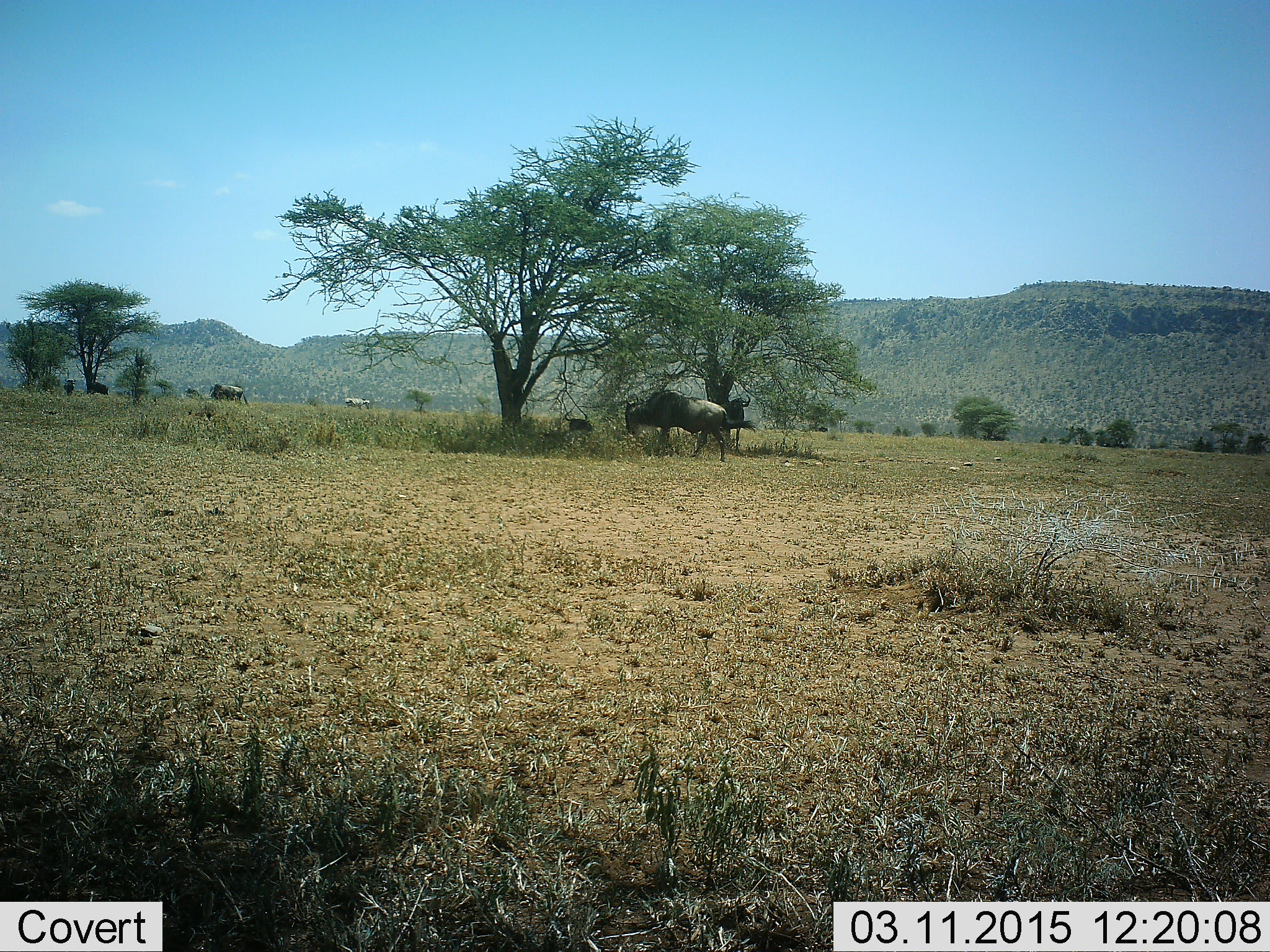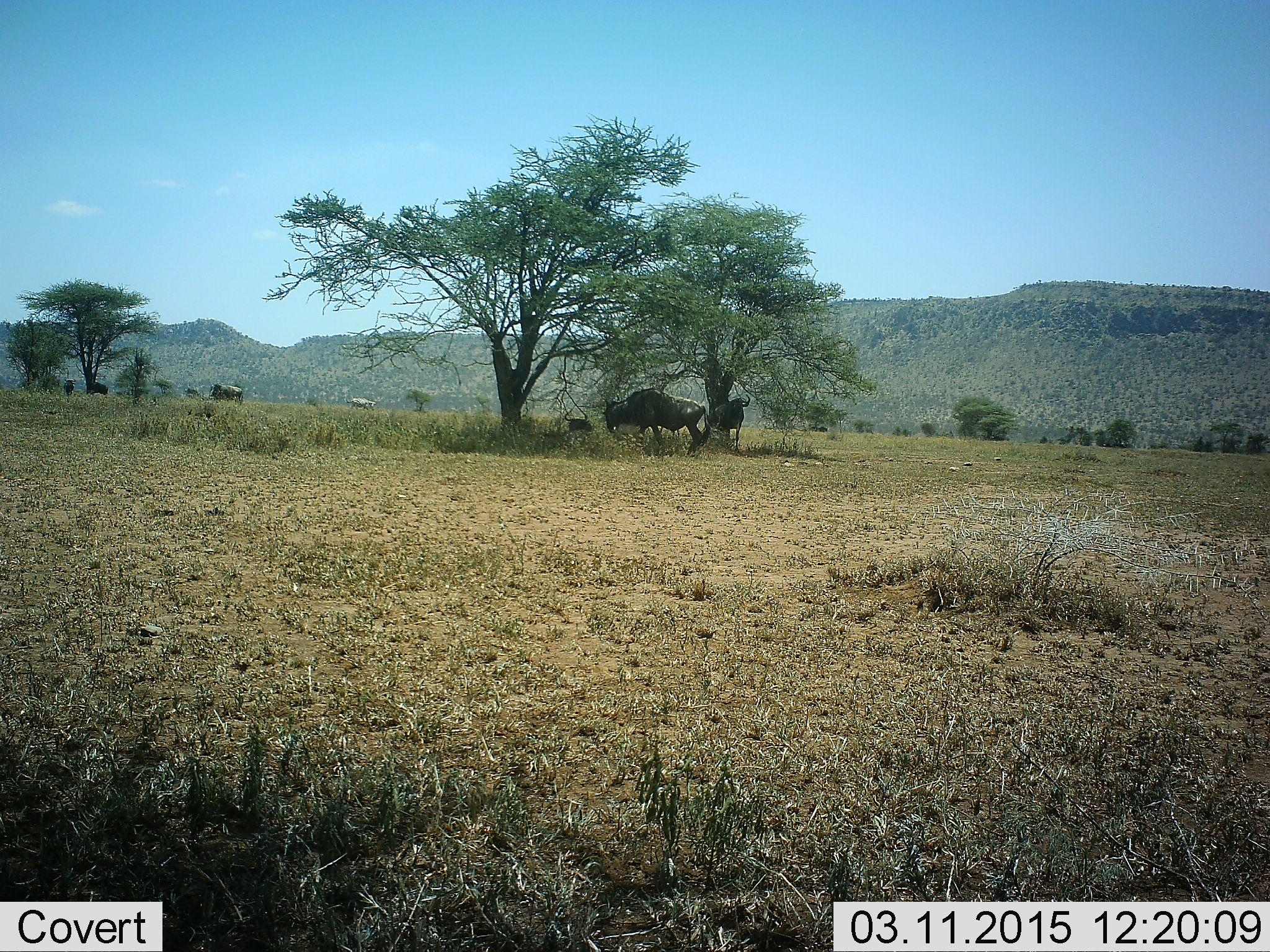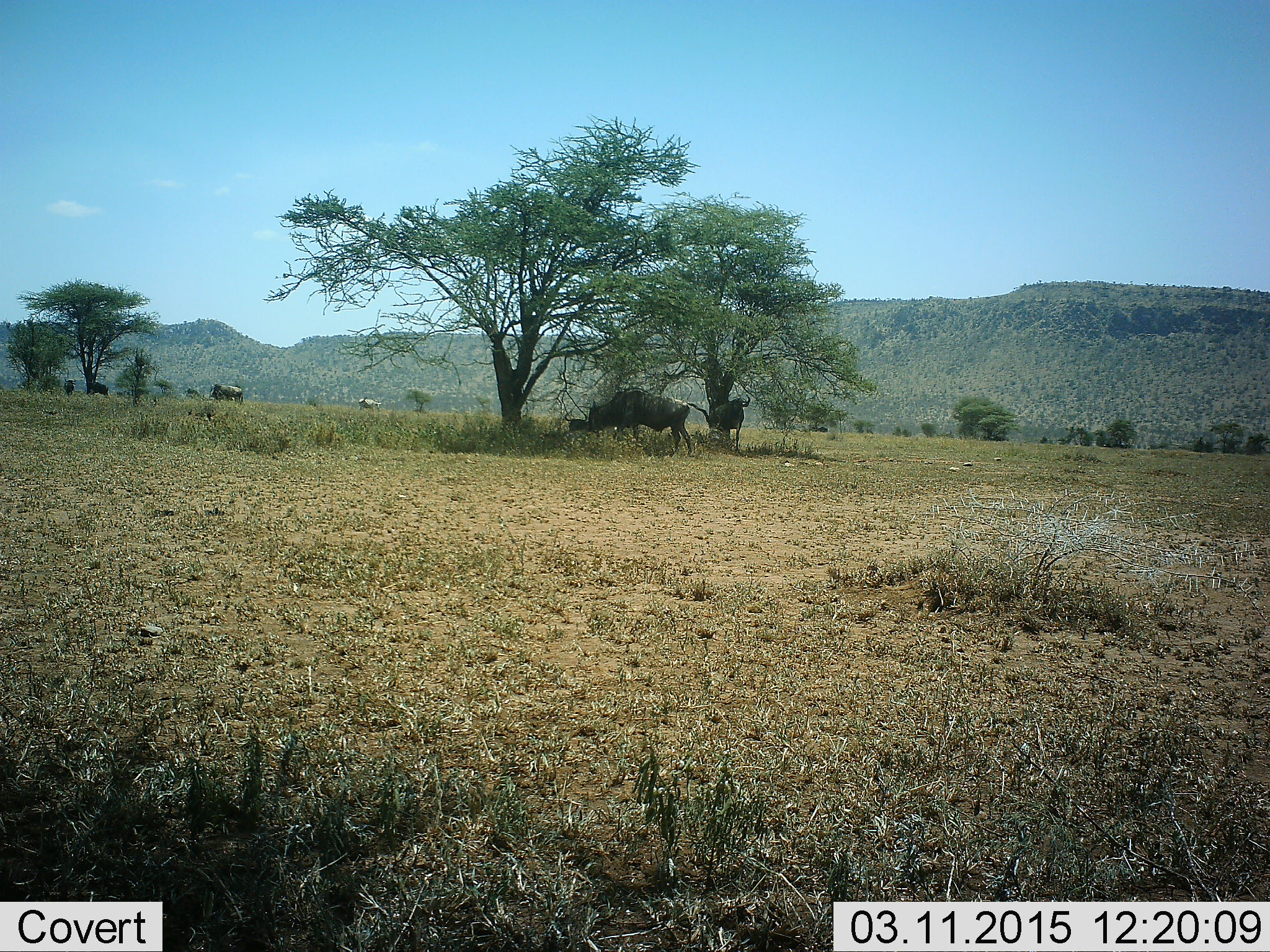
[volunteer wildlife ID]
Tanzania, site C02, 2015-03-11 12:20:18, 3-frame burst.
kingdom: Animalia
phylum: Chordata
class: Mammalia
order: Artiodactyla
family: Bovidae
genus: Connochaetes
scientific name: Connochaetes taurinus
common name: blue wildebeest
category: wildebeest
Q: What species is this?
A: Wildebeest (blue wildebeest) (Connochaetes taurinus).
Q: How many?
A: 6.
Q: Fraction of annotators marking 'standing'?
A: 79%.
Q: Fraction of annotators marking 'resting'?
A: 43%.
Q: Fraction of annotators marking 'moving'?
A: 57%.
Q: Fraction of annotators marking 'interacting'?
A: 0%.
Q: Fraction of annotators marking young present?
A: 0%.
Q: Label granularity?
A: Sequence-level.